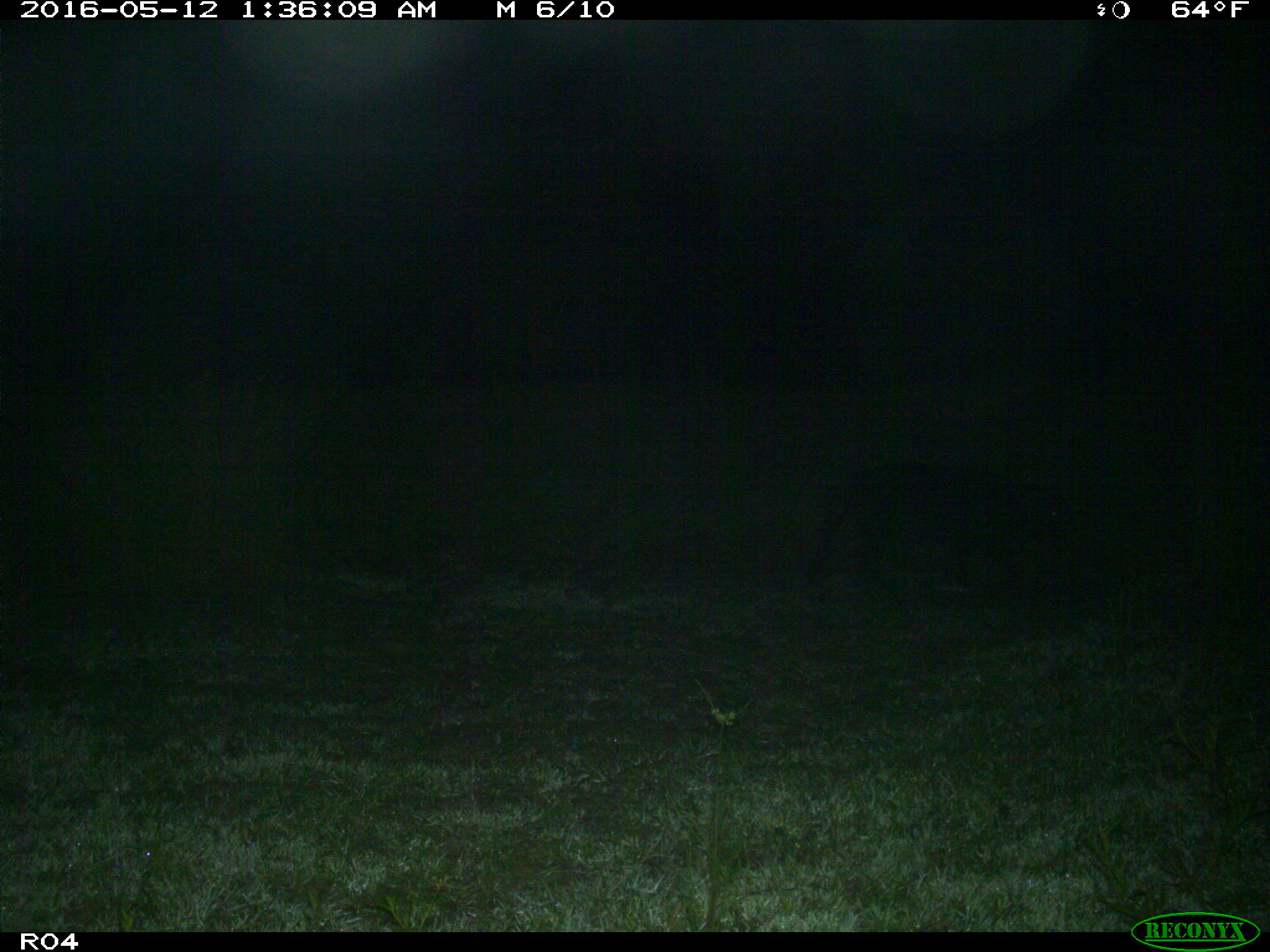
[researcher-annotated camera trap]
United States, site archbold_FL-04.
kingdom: Animalia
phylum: Chordata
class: Mammalia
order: Artiodactyla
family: Suidae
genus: Sus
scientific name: Sus scrofa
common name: wild boar